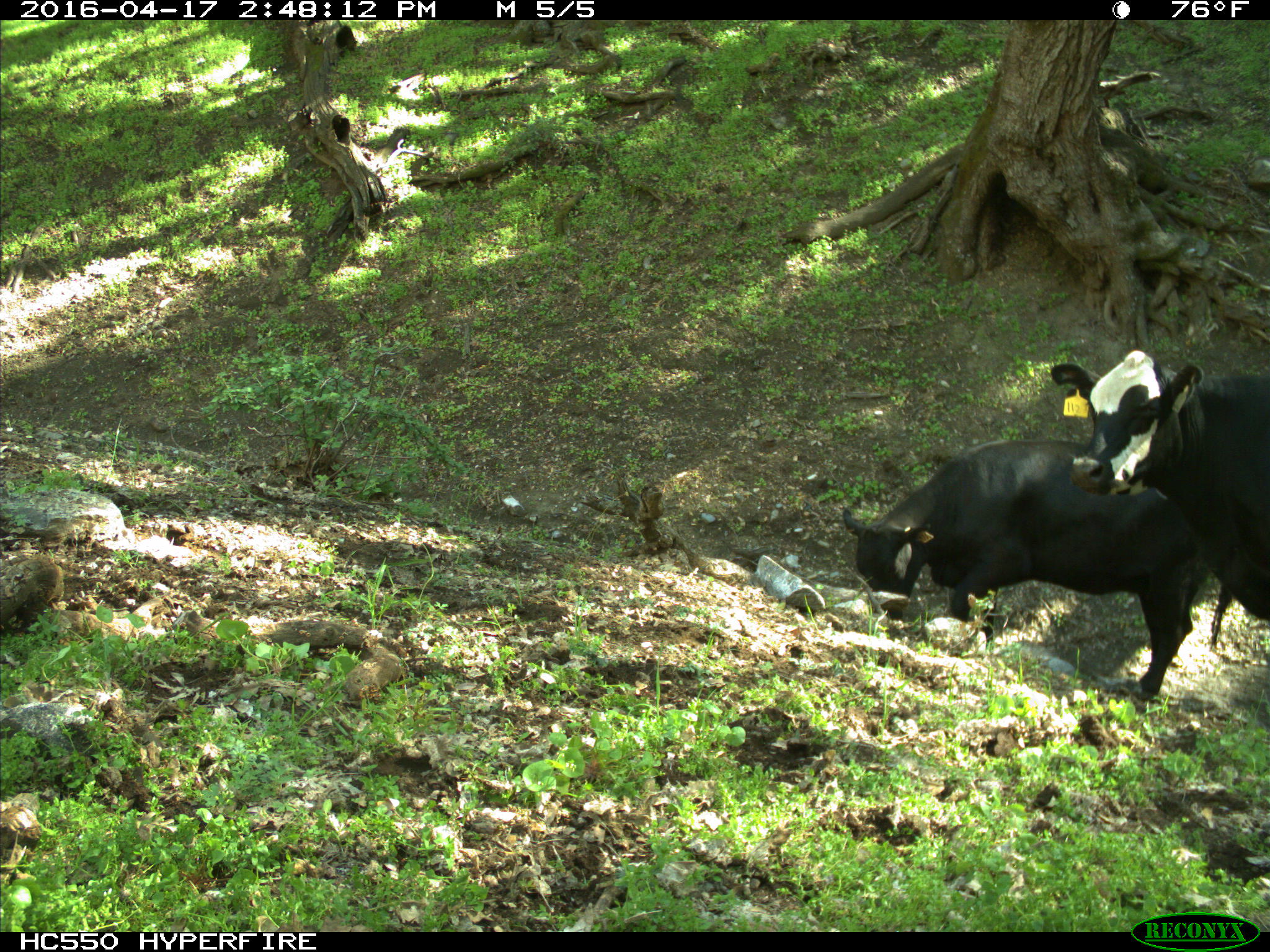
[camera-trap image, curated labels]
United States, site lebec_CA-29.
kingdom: Animalia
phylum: Chordata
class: Mammalia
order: Artiodactyla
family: Bovidae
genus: Bos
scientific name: Bos taurus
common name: domestic cow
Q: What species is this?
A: Bos taurus (domestic cow).